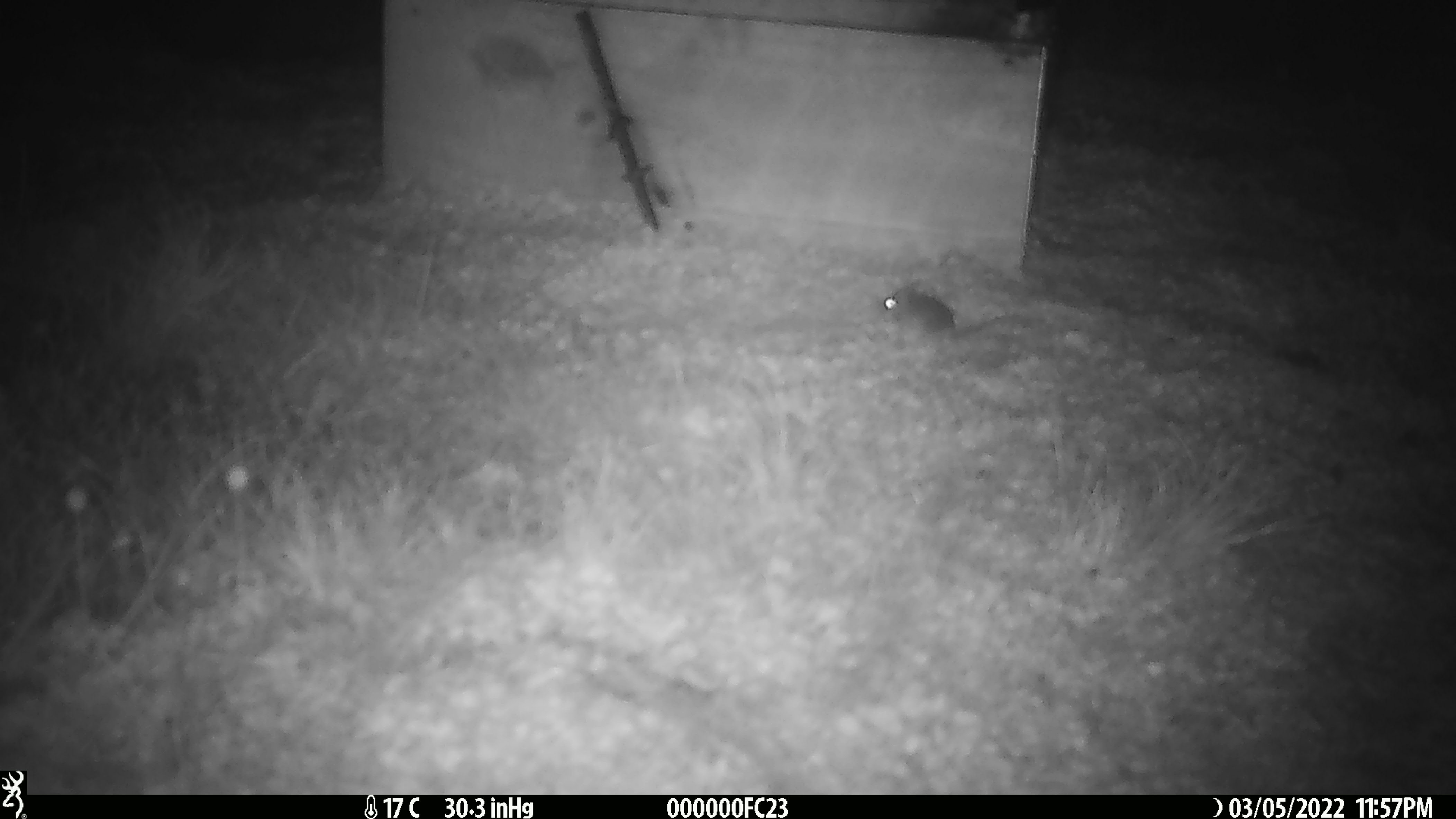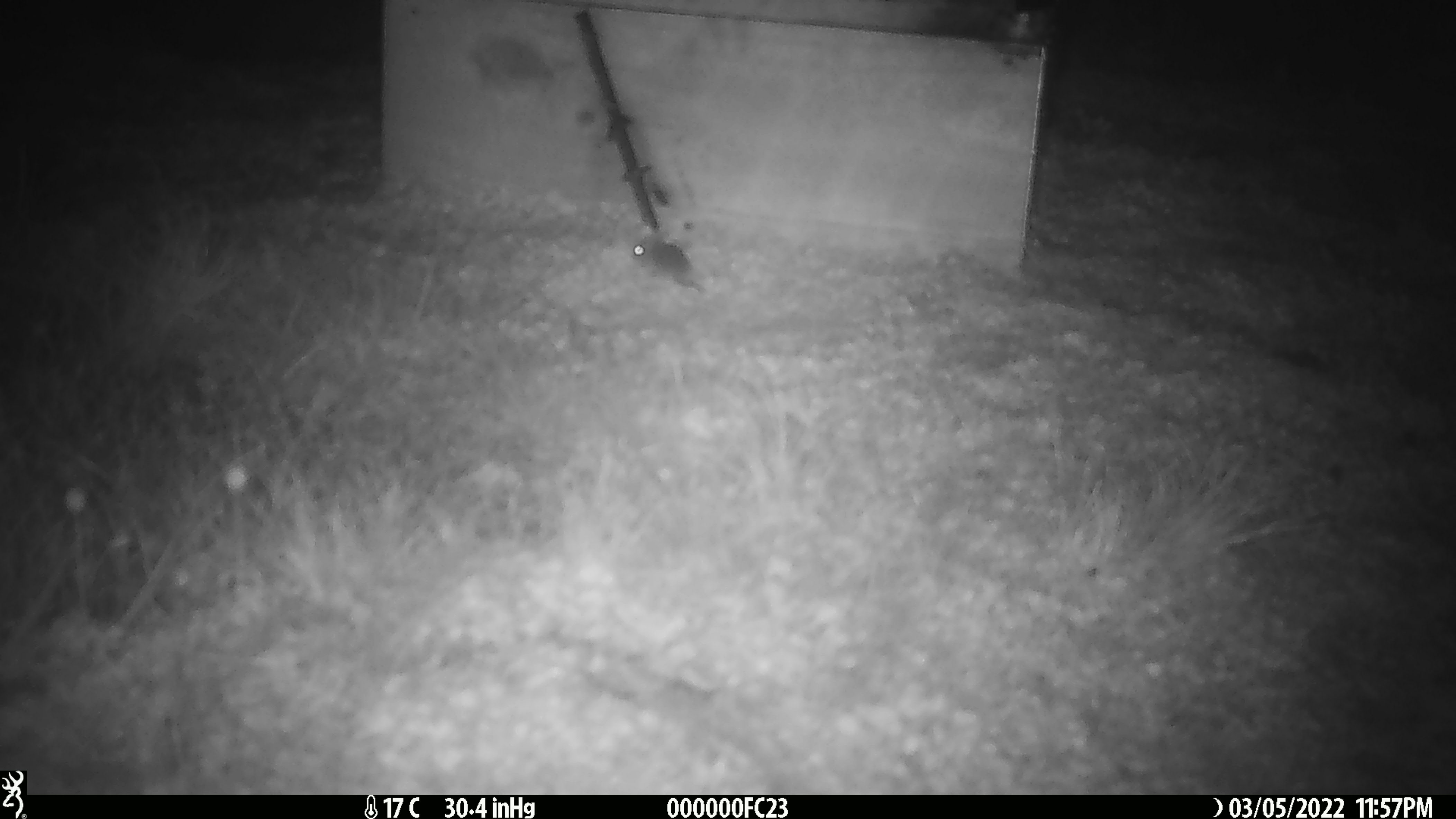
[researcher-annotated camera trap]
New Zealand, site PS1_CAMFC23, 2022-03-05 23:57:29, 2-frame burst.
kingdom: Animalia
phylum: Chordata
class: Mammalia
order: Rodentia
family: Muridae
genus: Mus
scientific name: Mus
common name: mouse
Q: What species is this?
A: Mouse (Mus).